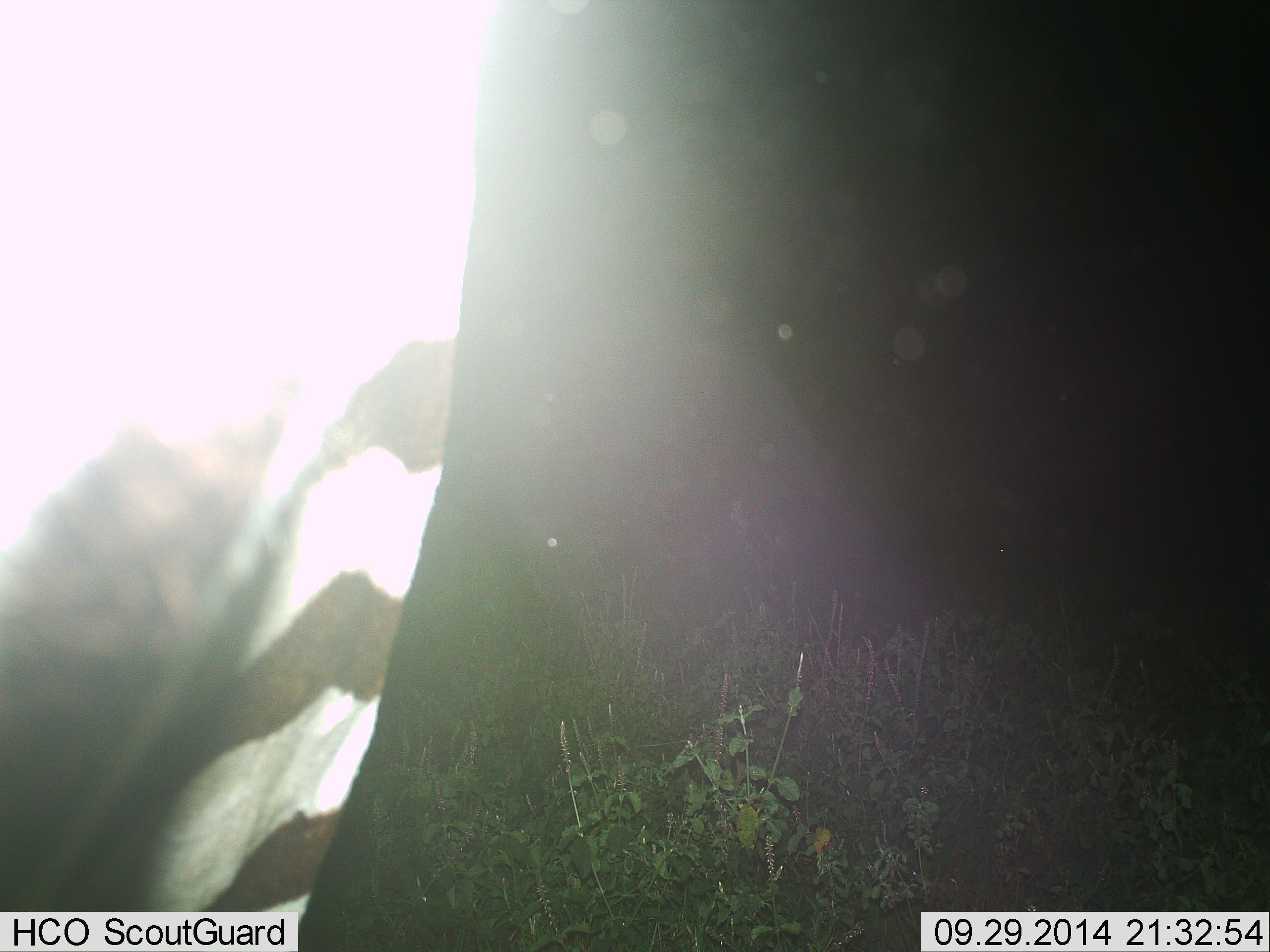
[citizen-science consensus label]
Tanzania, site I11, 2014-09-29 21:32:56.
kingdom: Animalia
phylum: Chordata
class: Mammalia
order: Perissodactyla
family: Equidae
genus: Equus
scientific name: Equus quagga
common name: plains zebra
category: zebra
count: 1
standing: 100%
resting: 0%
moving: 0%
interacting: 0%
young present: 0%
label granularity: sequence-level